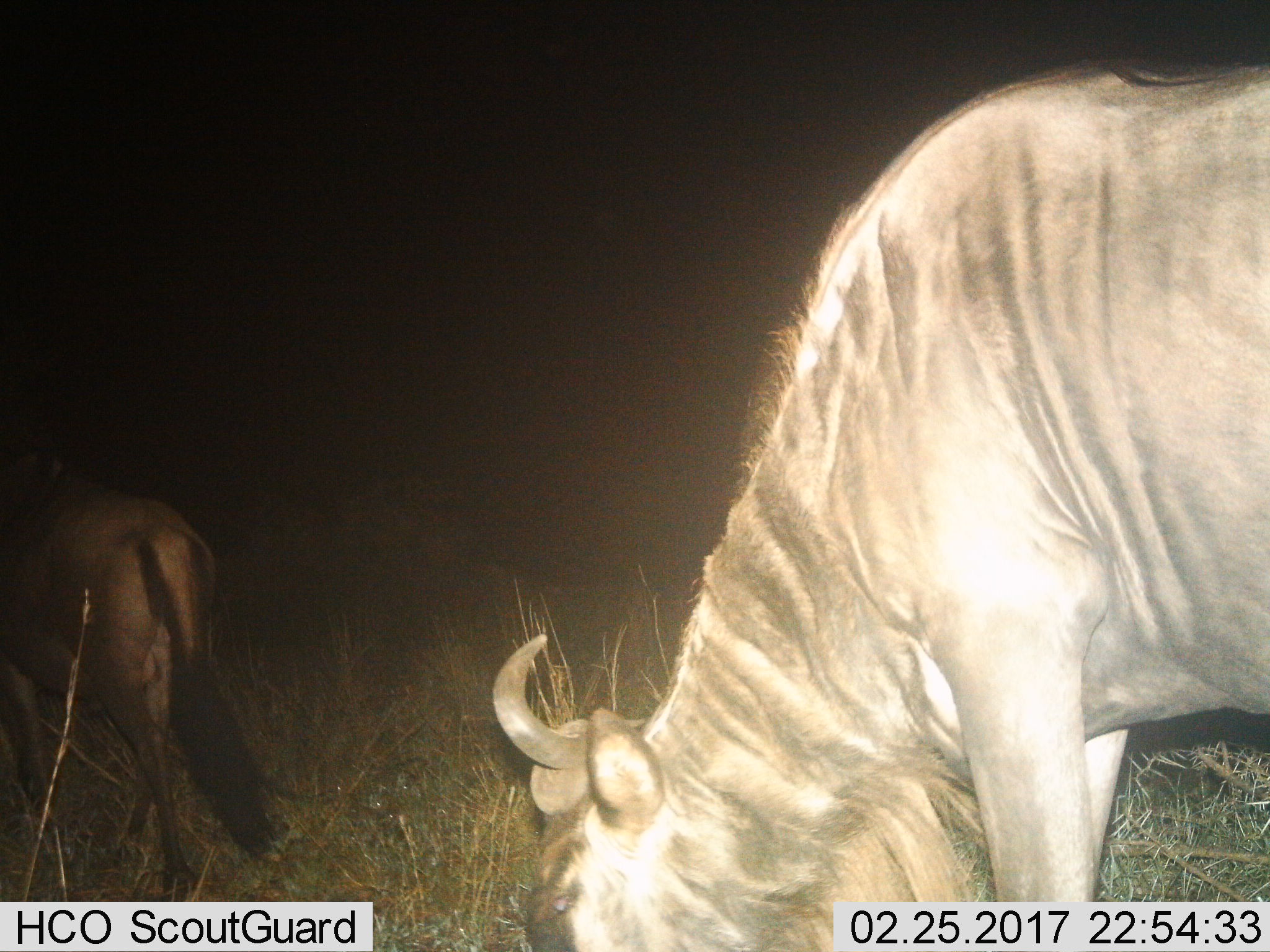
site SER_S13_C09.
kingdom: Animalia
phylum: Chordata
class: Mammalia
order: Artiodactyla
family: Bovidae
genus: Connochaetes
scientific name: Connochaetes taurinus taurinus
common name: blue wildebeest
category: wildebeestblue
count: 2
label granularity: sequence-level